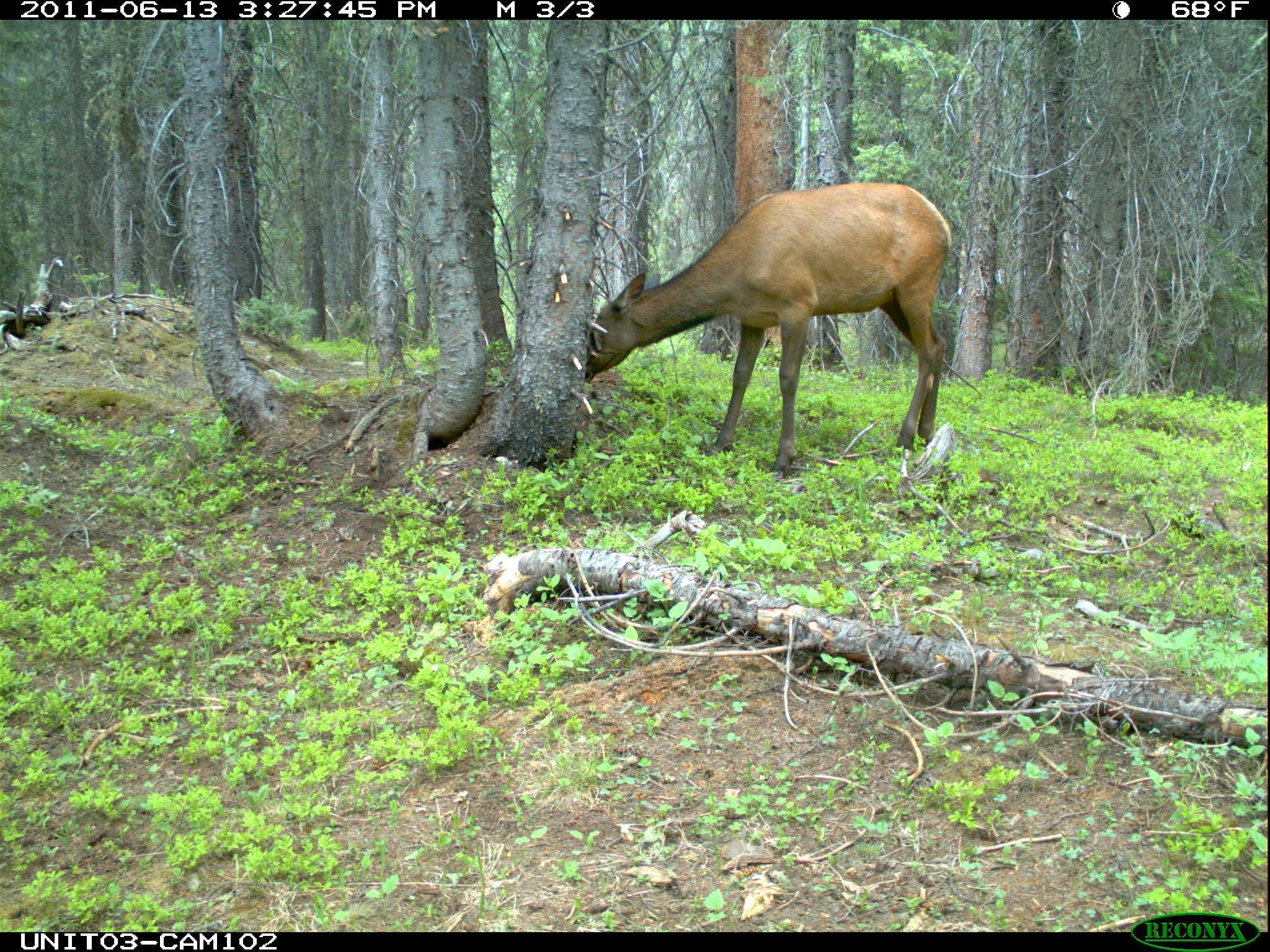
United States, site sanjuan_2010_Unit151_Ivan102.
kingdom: Animalia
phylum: Chordata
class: Mammalia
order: Artiodactyla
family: Cervidae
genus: Cervus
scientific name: Cervus elaphus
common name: red deer